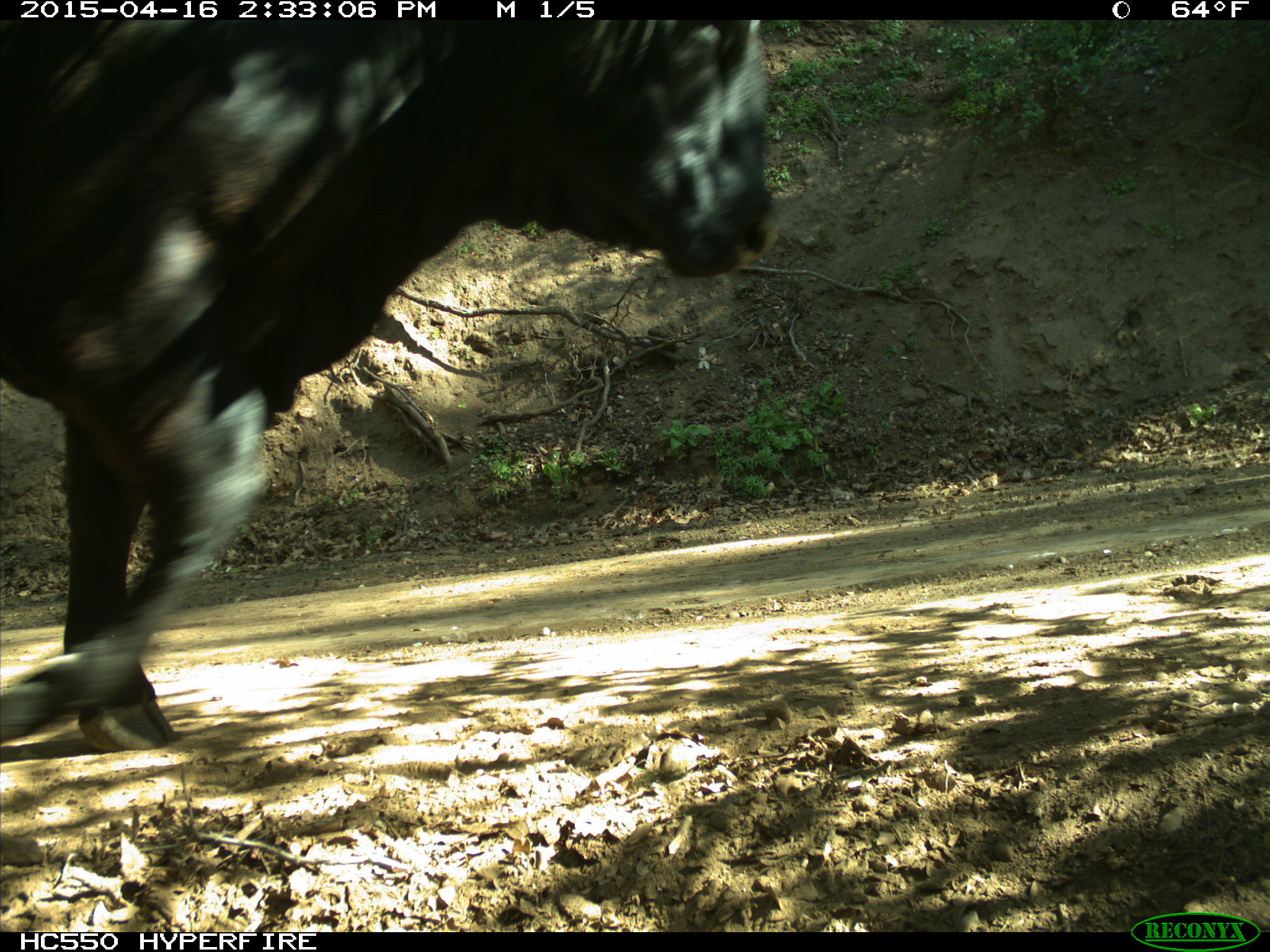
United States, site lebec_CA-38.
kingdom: Animalia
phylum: Chordata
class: Mammalia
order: Artiodactyla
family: Bovidae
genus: Bos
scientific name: Bos taurus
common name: domestic cow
Bos taurus (domestic cow).